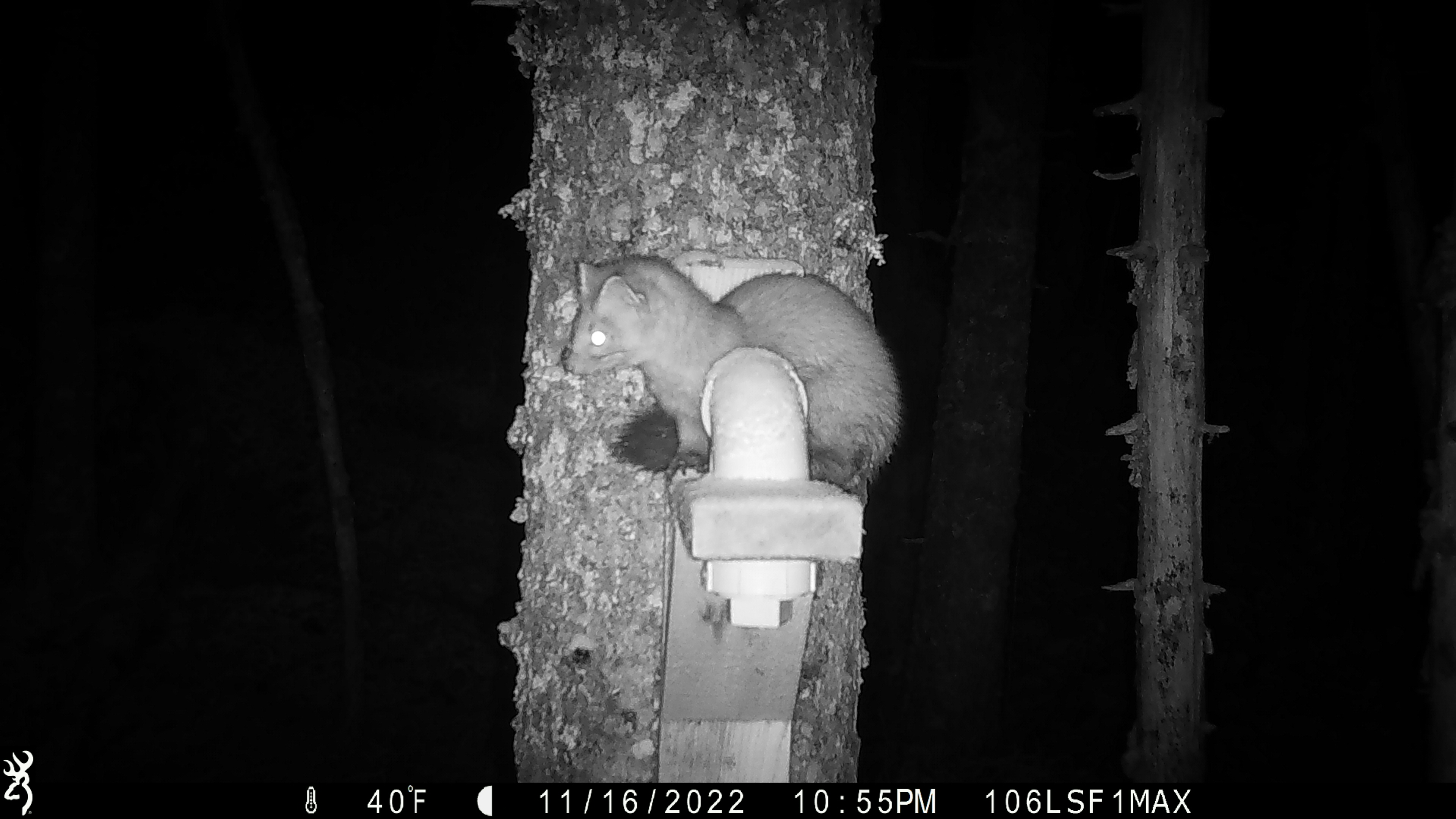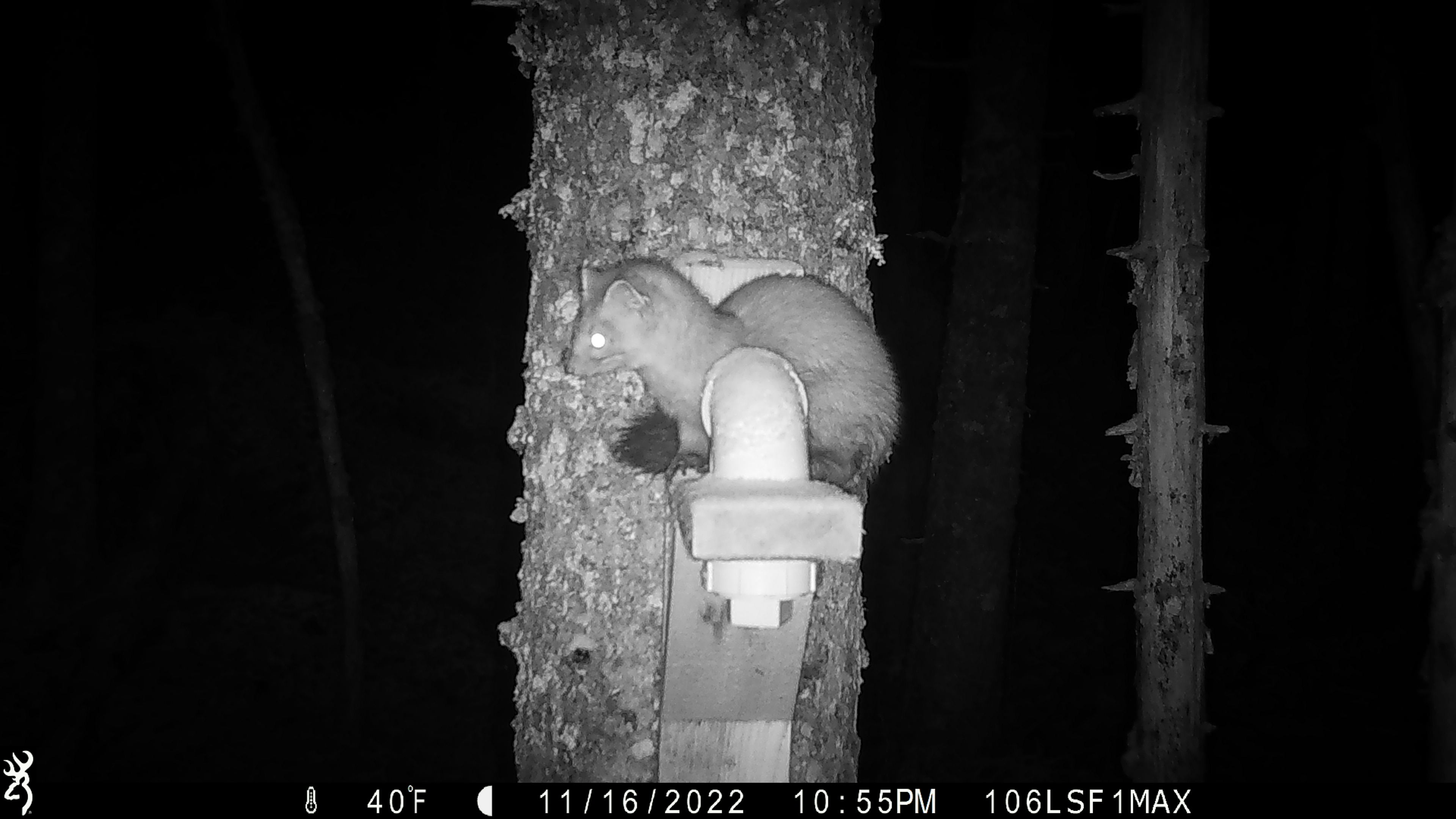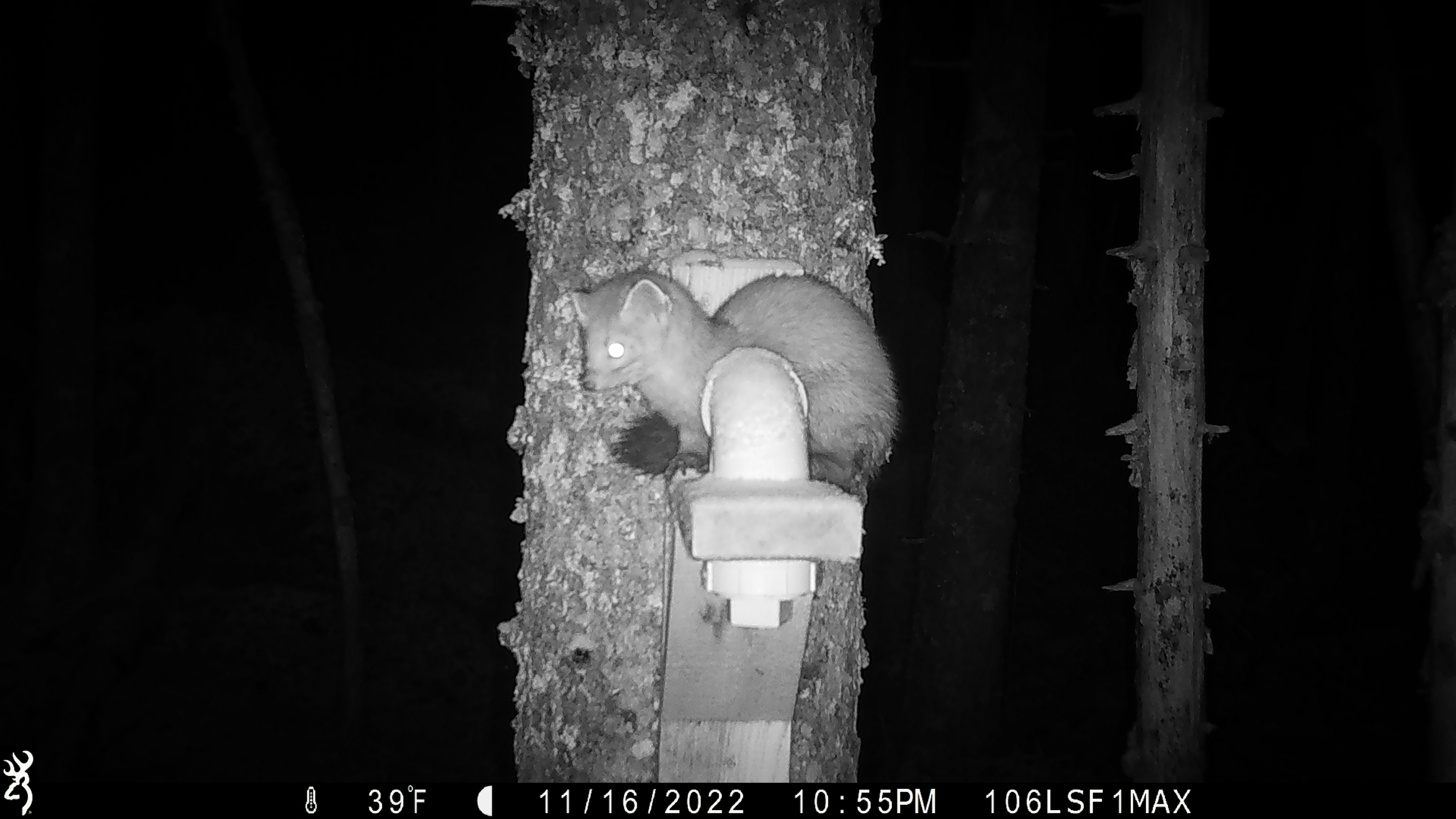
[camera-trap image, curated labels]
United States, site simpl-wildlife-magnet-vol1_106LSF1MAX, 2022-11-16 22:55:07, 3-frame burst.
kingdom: Animalia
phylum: Chordata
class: Mammalia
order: Carnivora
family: Mustelidae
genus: Martes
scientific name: Martes americana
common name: american marten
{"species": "american marten (Martes americana)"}